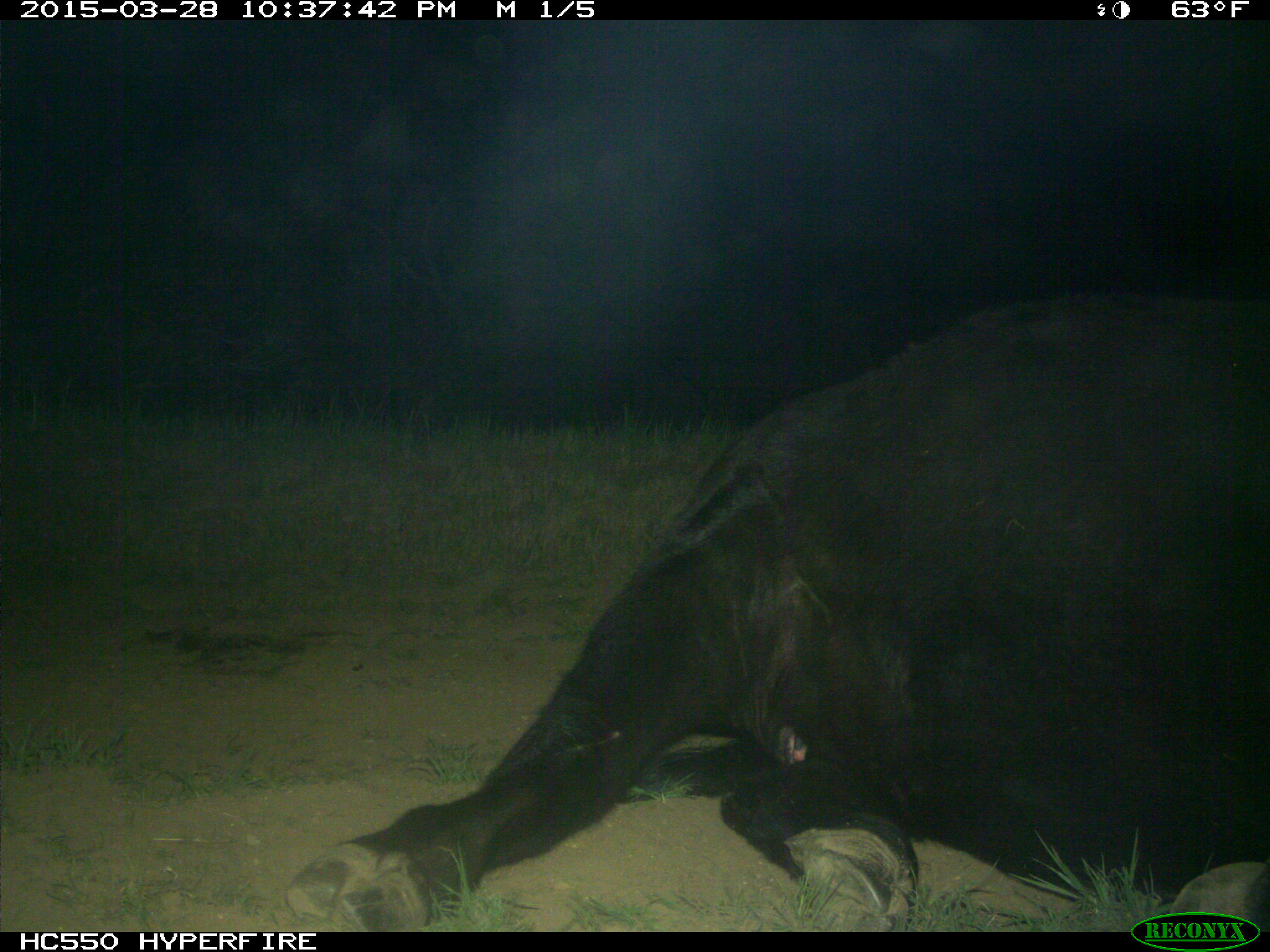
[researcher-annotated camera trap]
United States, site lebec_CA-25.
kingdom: Animalia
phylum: Chordata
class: Mammalia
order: Artiodactyla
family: Bovidae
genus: Bos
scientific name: Bos taurus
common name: domestic cow